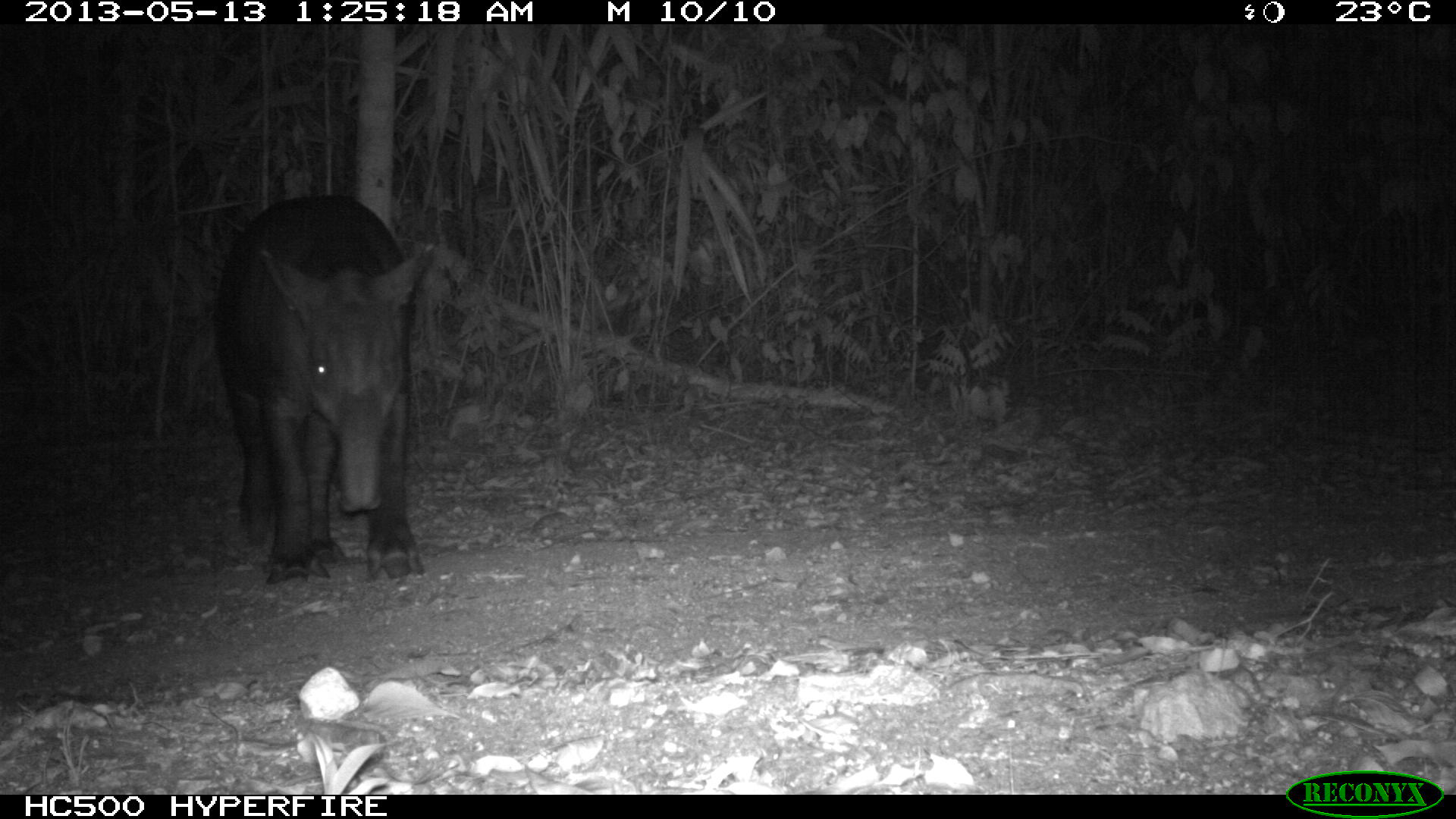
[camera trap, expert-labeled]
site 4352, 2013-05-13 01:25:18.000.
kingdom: Animalia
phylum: Chordata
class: Mammalia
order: Perissodactyla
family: Tapiridae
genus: Tapirus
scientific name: Tapirus bairdii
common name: baird's tapir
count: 2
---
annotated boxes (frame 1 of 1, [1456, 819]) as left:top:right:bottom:
tapirus bairdii: 208:194:433:585